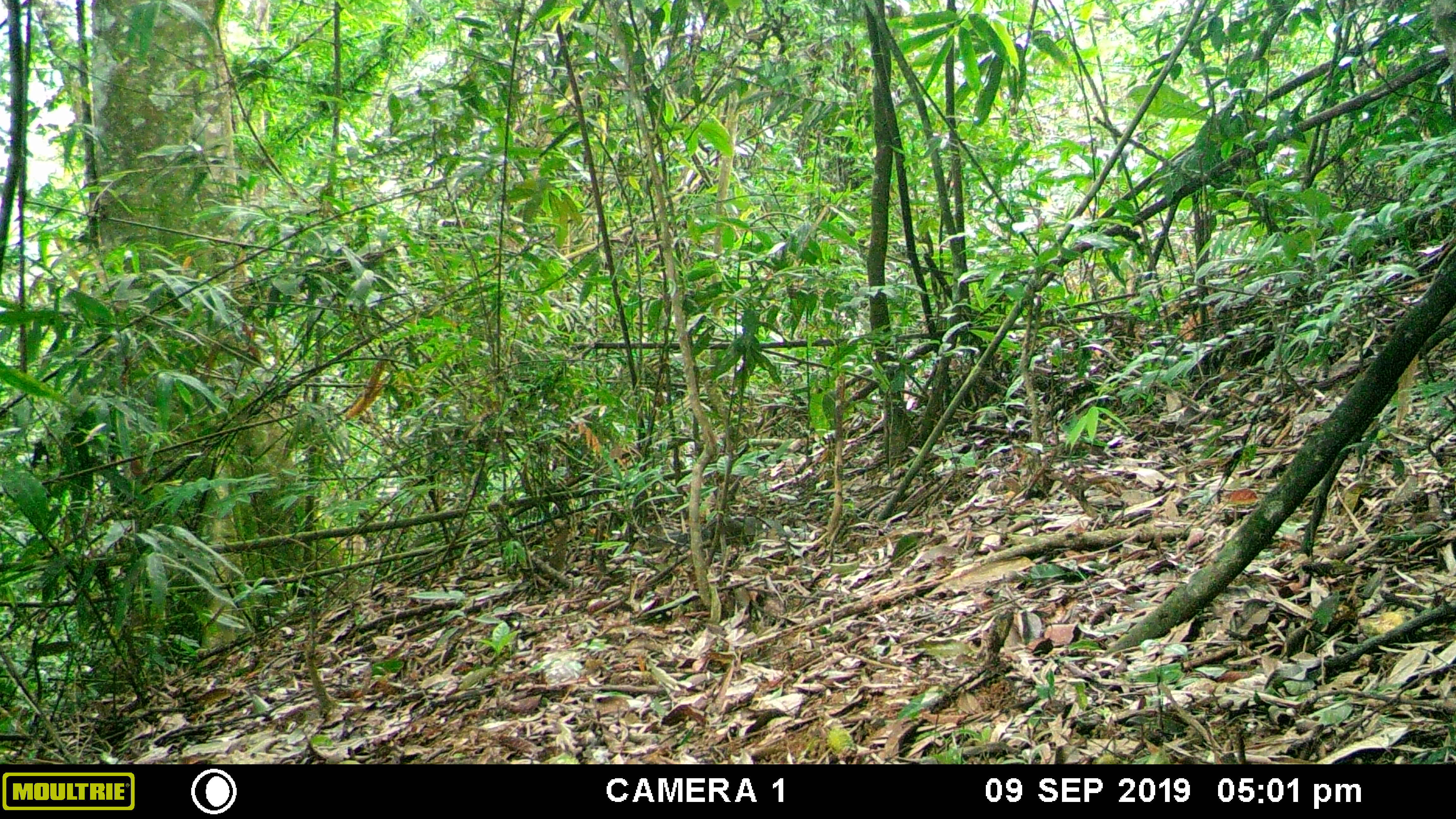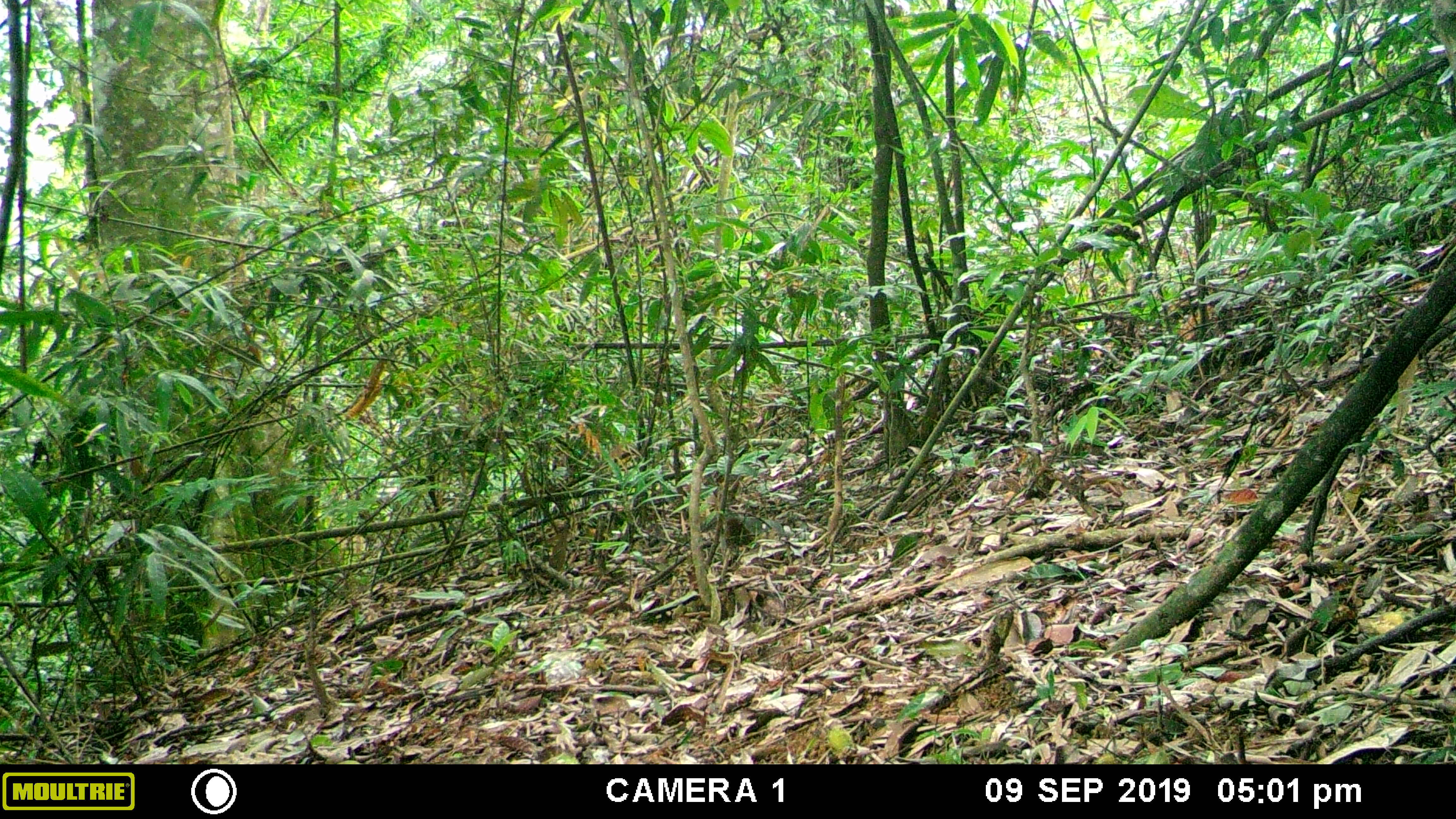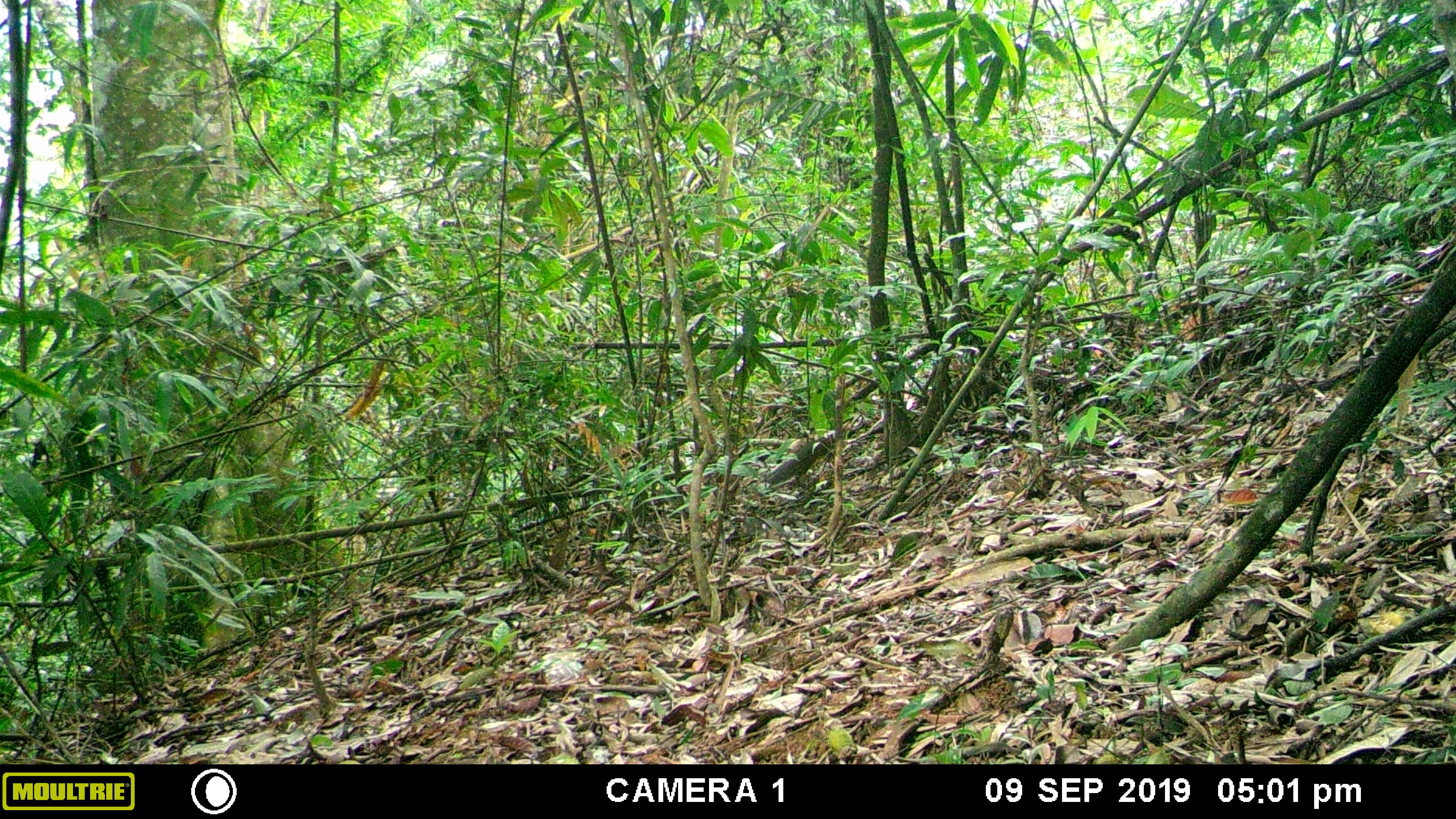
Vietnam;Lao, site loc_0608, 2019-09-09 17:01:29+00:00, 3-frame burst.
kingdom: Animalia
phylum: Chordata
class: Mammalia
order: Rodentia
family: Sciuridae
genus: Dremomys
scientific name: Dremomys rufigenis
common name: red-cheeked squirrel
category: red cheeked squirrel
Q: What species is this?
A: Red cheeked squirrel (red-cheeked squirrel) (Dremomys rufigenis).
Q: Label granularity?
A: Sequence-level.